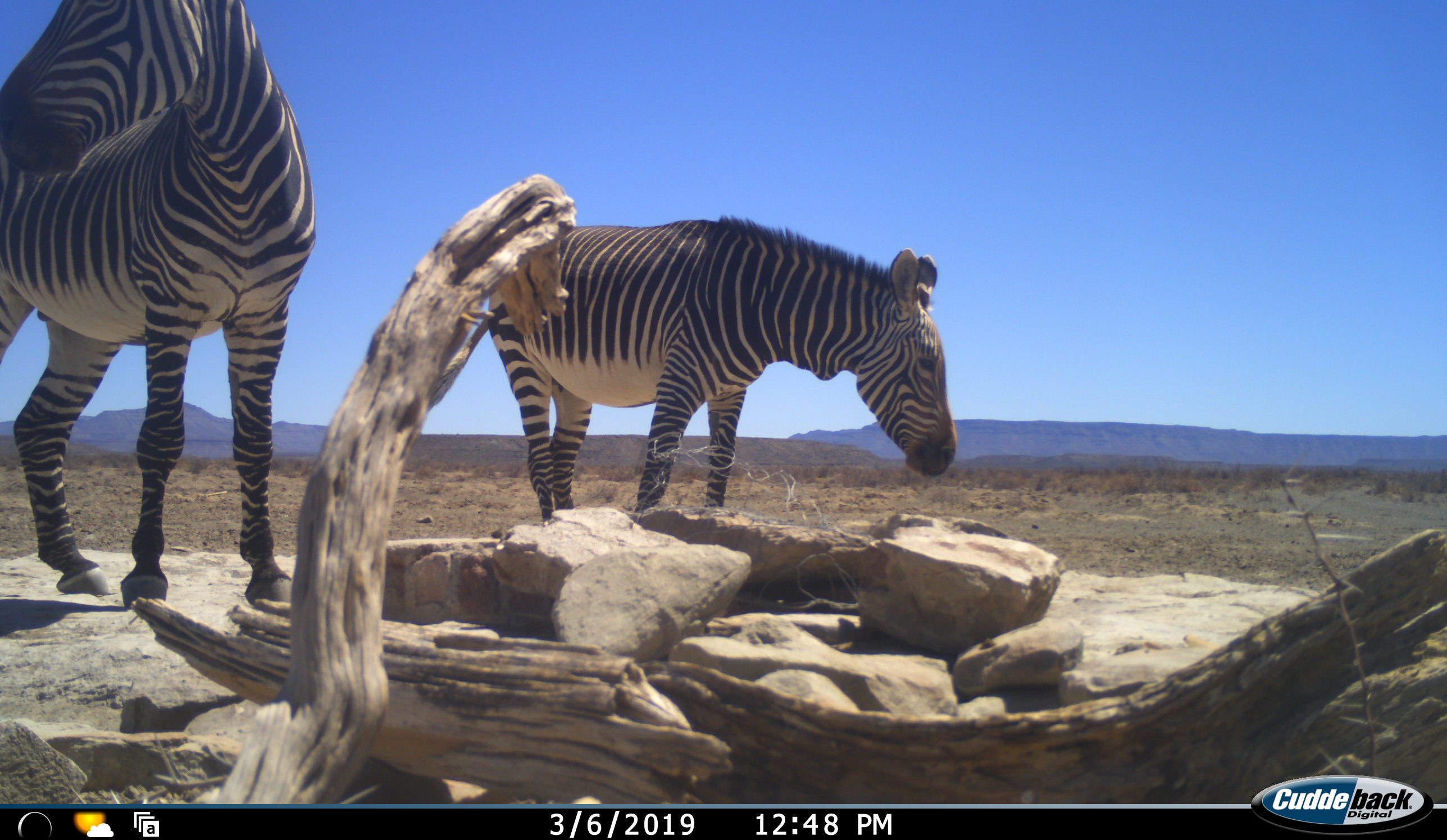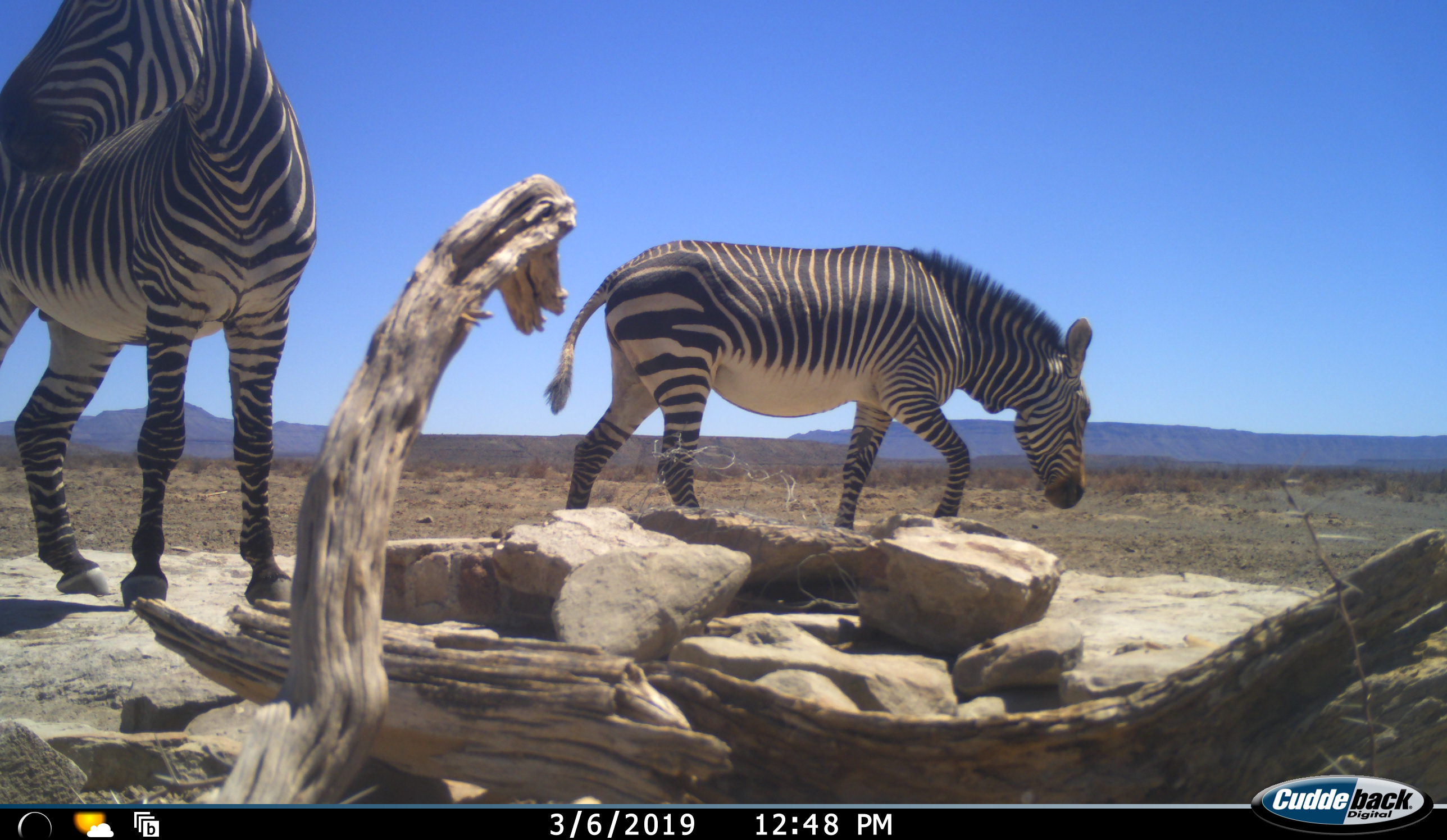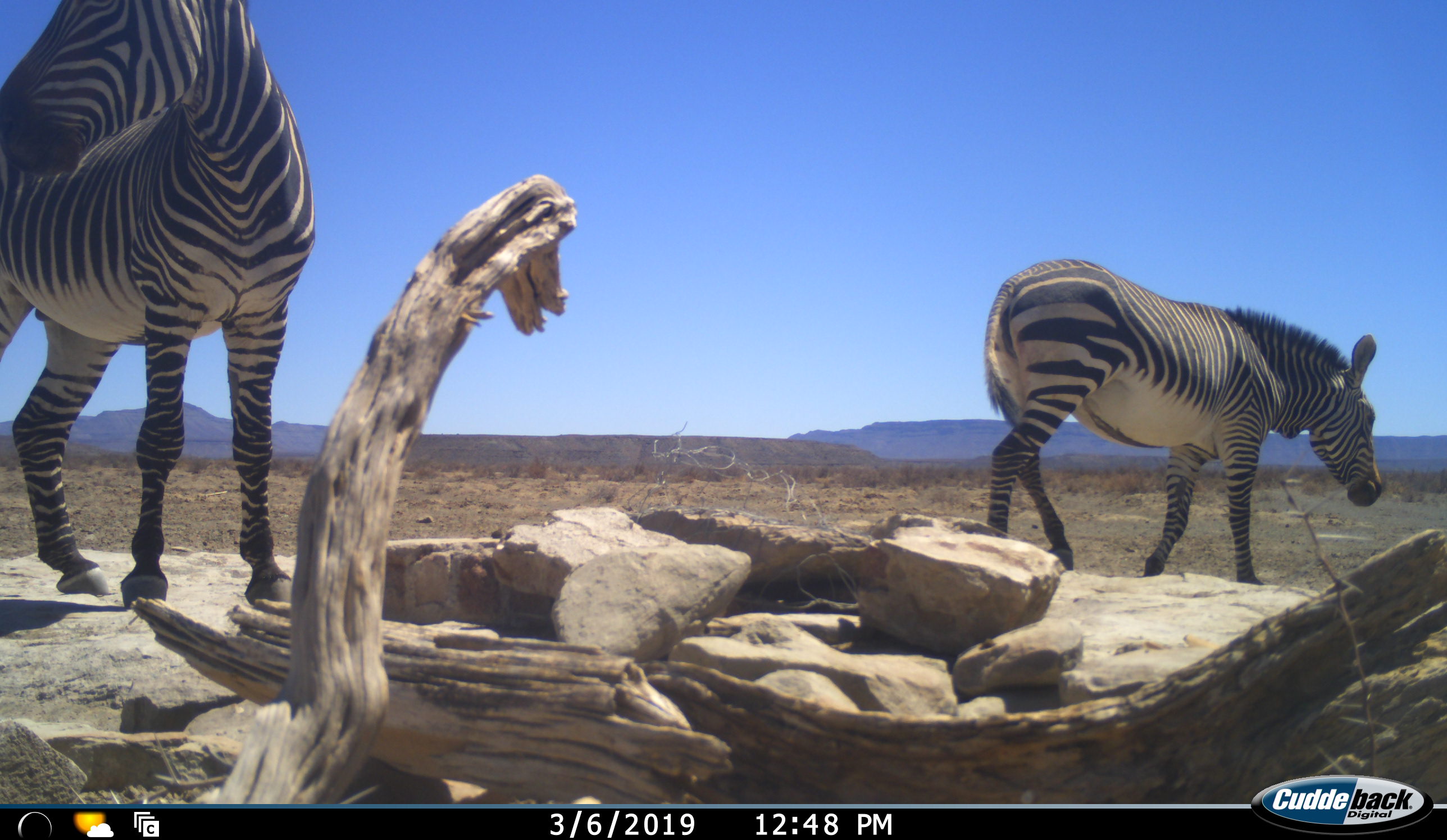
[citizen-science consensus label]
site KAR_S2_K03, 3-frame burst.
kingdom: Animalia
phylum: Chordata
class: Mammalia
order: Perissodactyla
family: Equidae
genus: Equus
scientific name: Equus zebra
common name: mountain zebra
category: zebramountain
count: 2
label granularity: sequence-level